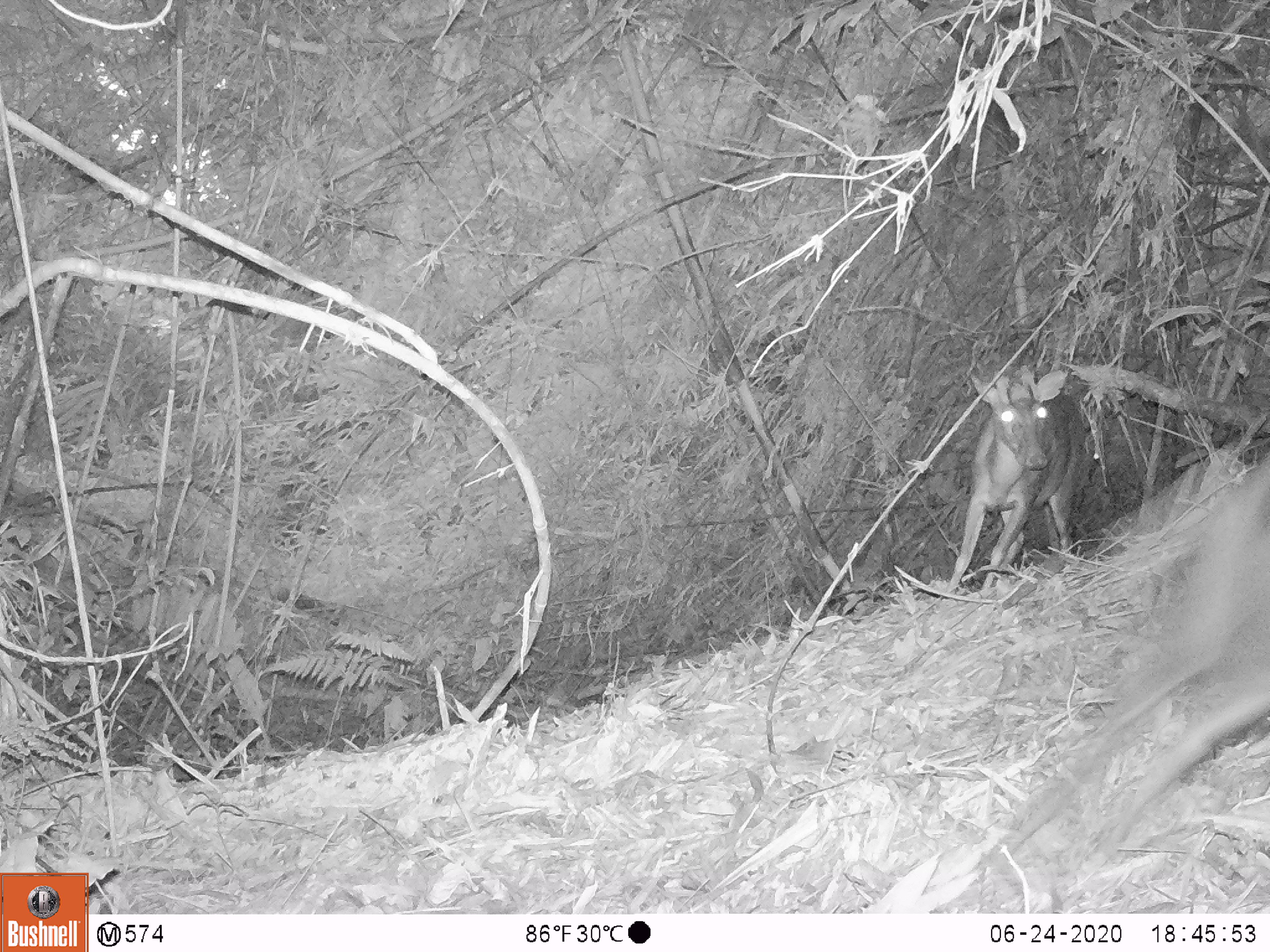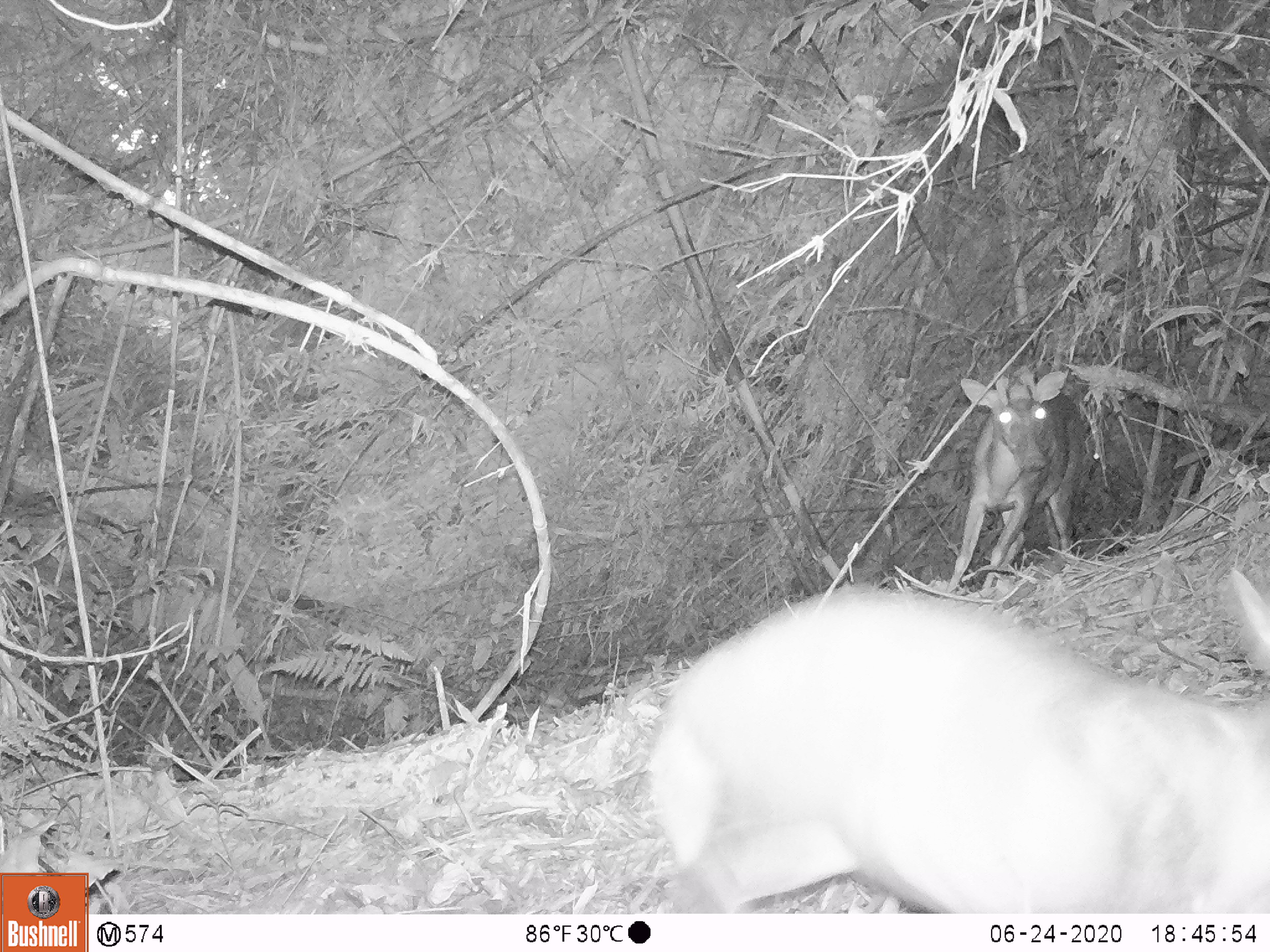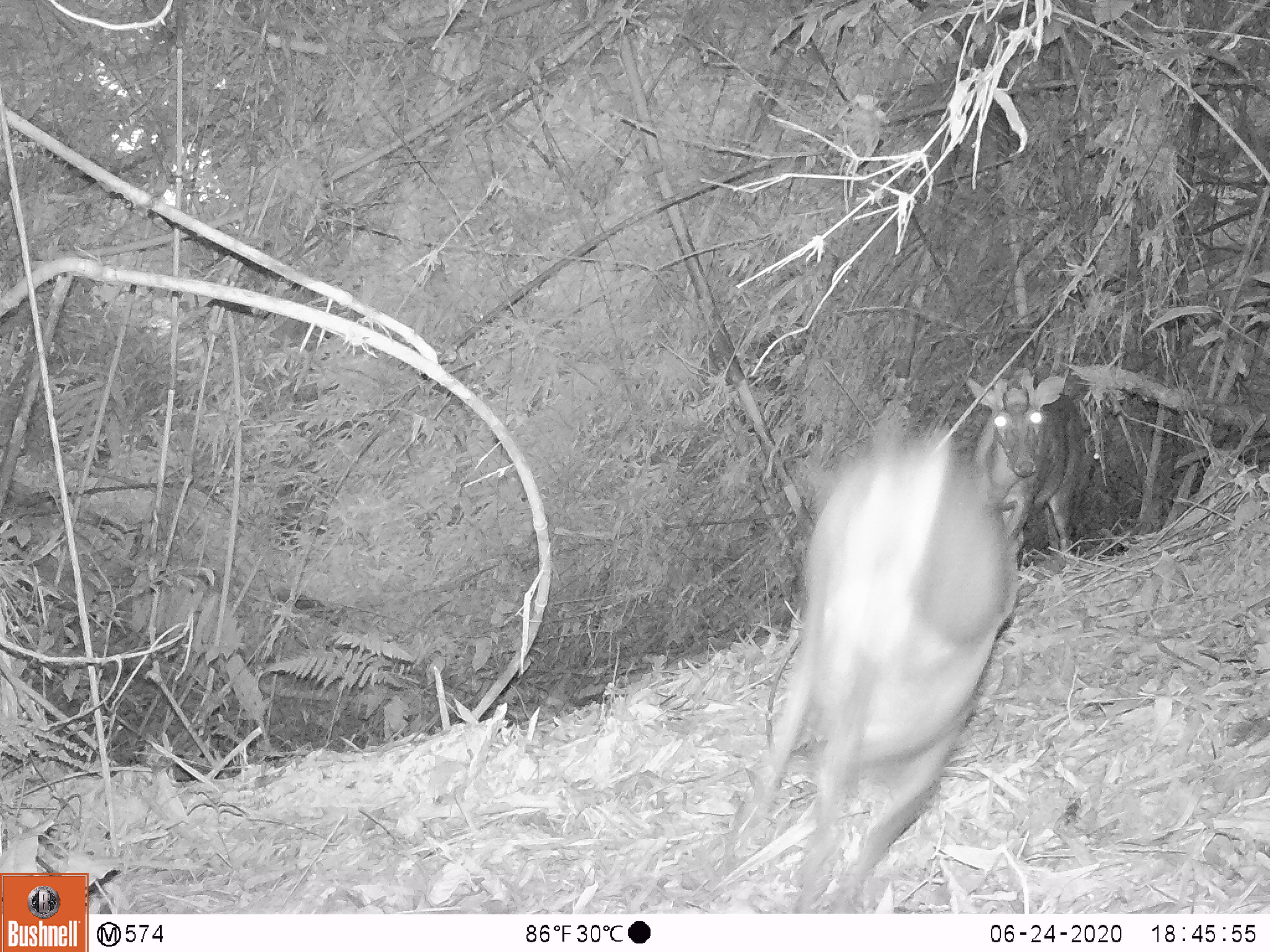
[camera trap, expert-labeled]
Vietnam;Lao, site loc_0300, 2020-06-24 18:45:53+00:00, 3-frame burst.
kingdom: Animalia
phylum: Chordata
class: Mammalia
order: Artiodactyla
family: Cervidae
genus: Muntiacus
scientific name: Muntiacus rooseveltorum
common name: roosevelt's muntjac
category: roosevelts muntjac group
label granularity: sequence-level